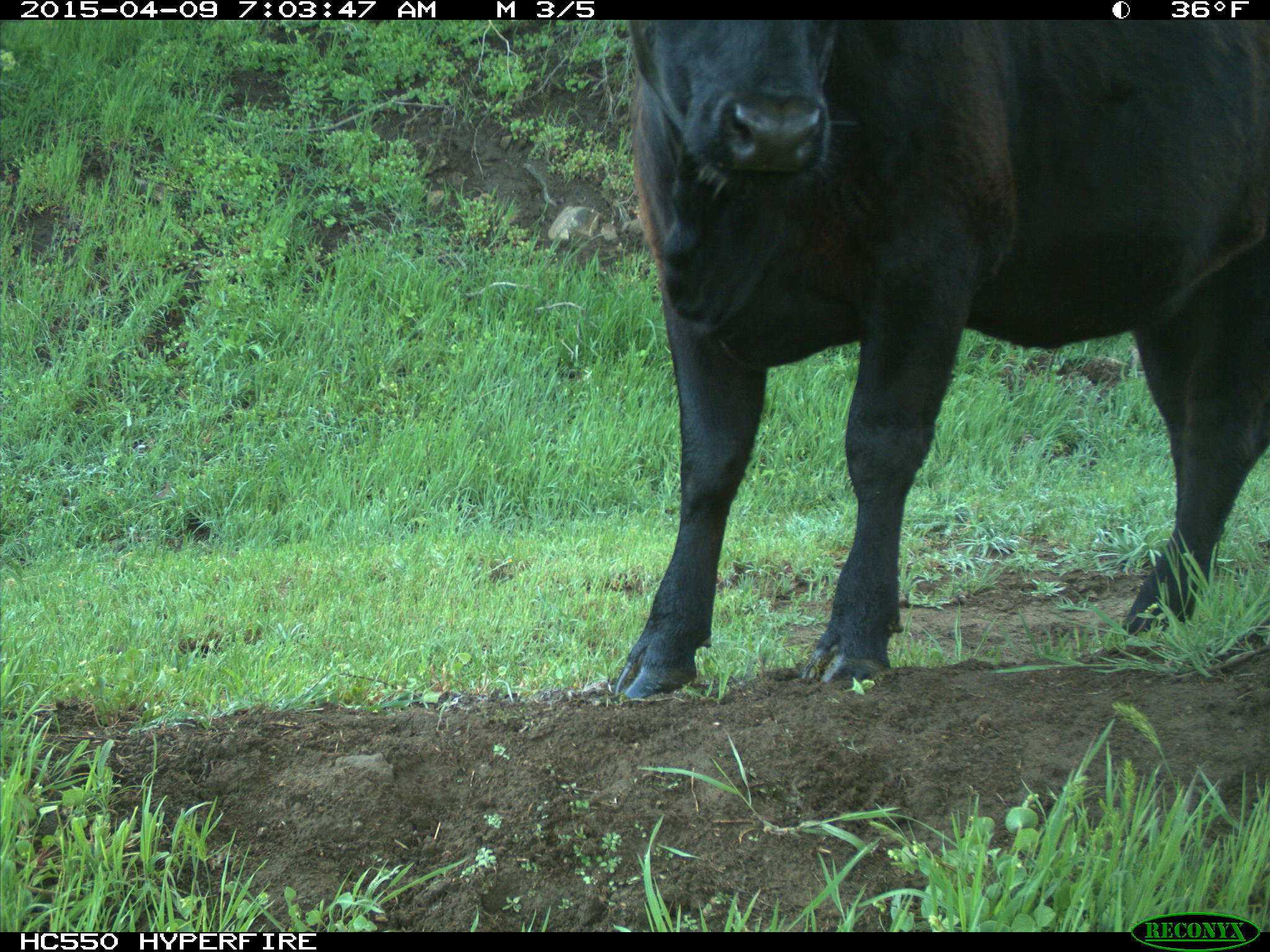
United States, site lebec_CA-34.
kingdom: Animalia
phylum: Chordata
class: Mammalia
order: Artiodactyla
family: Bovidae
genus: Bos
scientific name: Bos taurus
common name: domestic cow